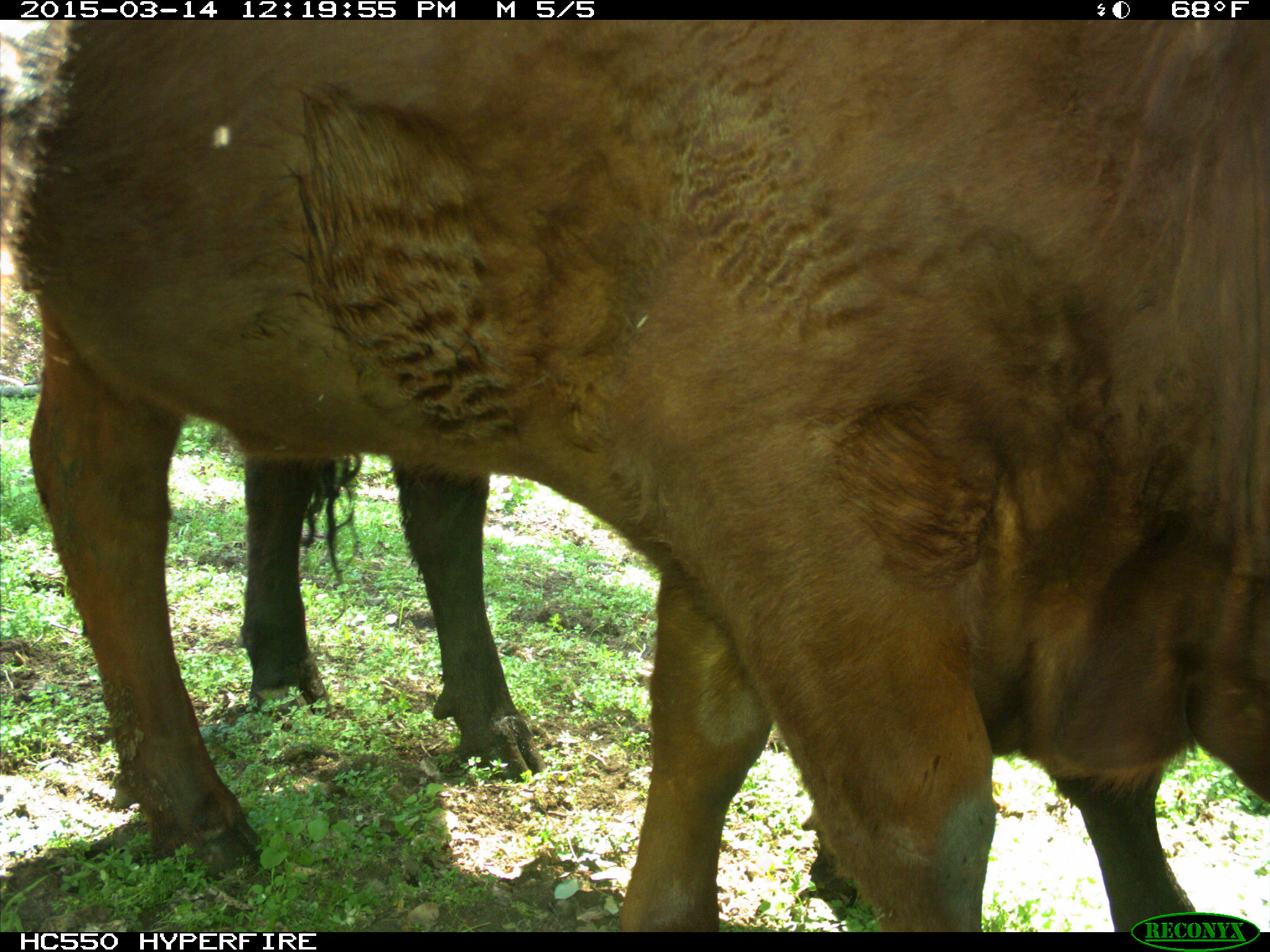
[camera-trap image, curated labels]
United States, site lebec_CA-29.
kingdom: Animalia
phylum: Chordata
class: Mammalia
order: Artiodactyla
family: Bovidae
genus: Bos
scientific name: Bos taurus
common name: domestic cow